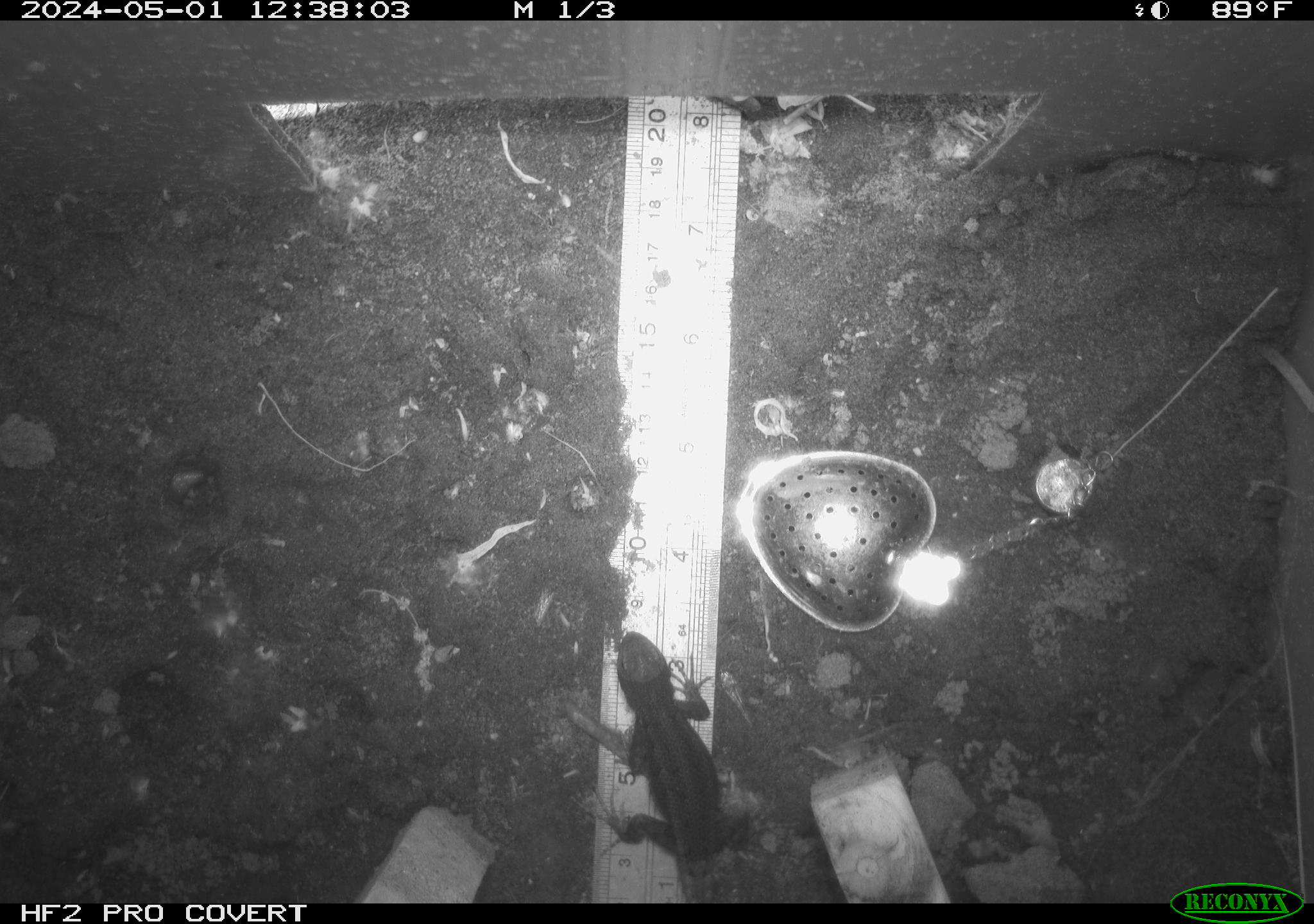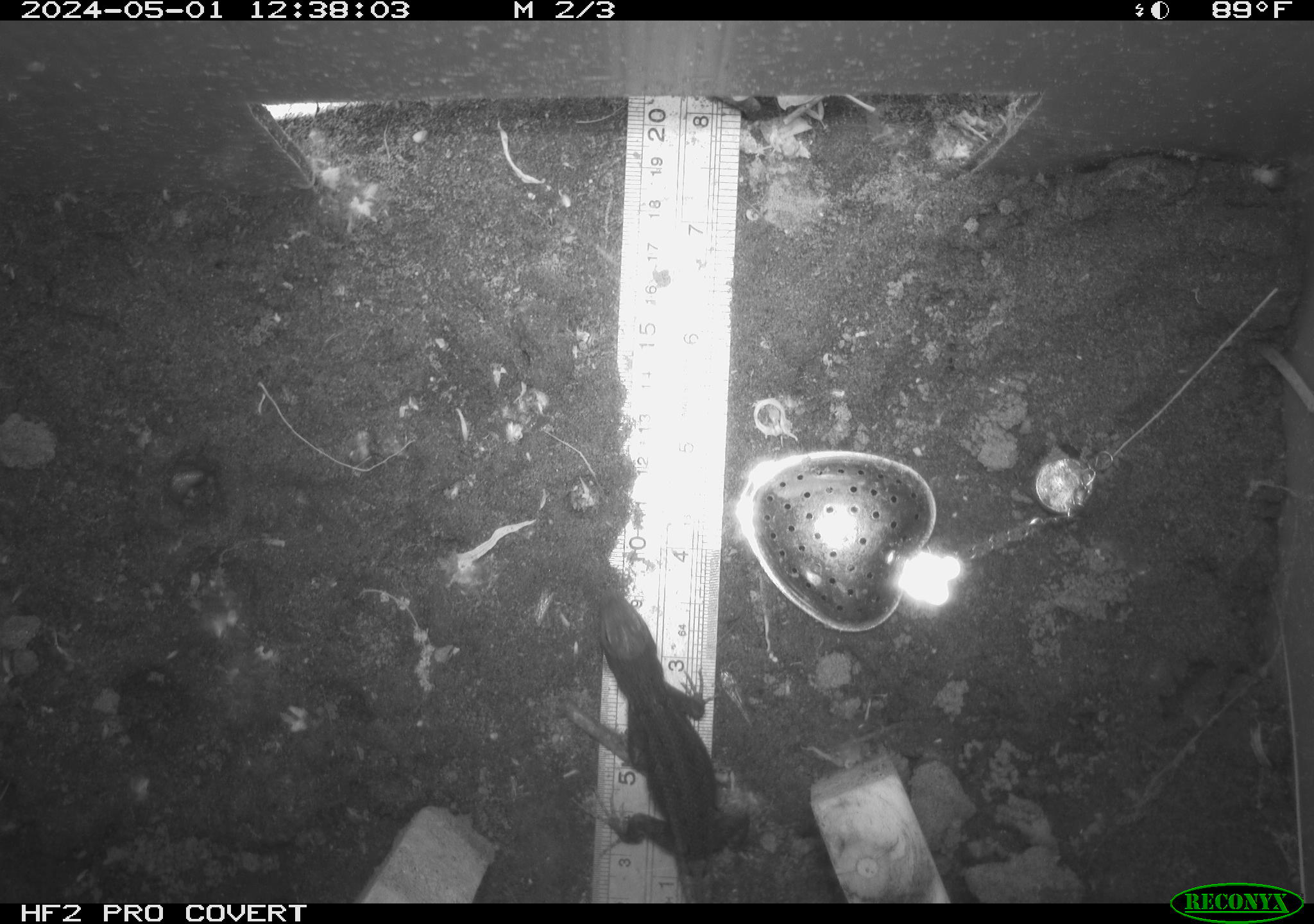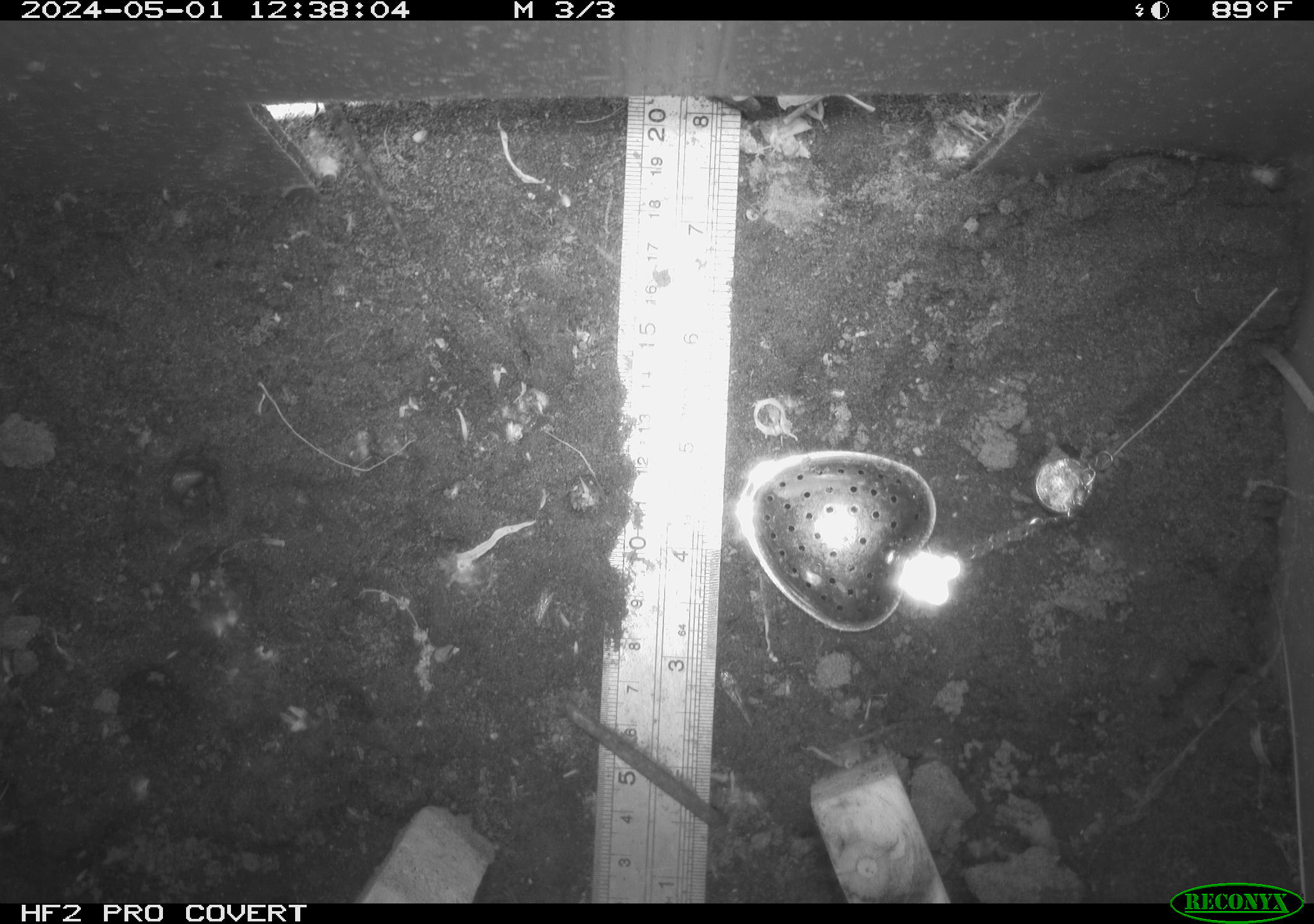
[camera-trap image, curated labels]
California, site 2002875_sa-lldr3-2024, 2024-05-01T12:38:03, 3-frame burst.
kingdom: Animalia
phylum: Chordata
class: Reptilia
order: Squamata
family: Phrynosomatidae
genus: Sceloporus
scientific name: Sceloporus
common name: spiny lizards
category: sceloporus species